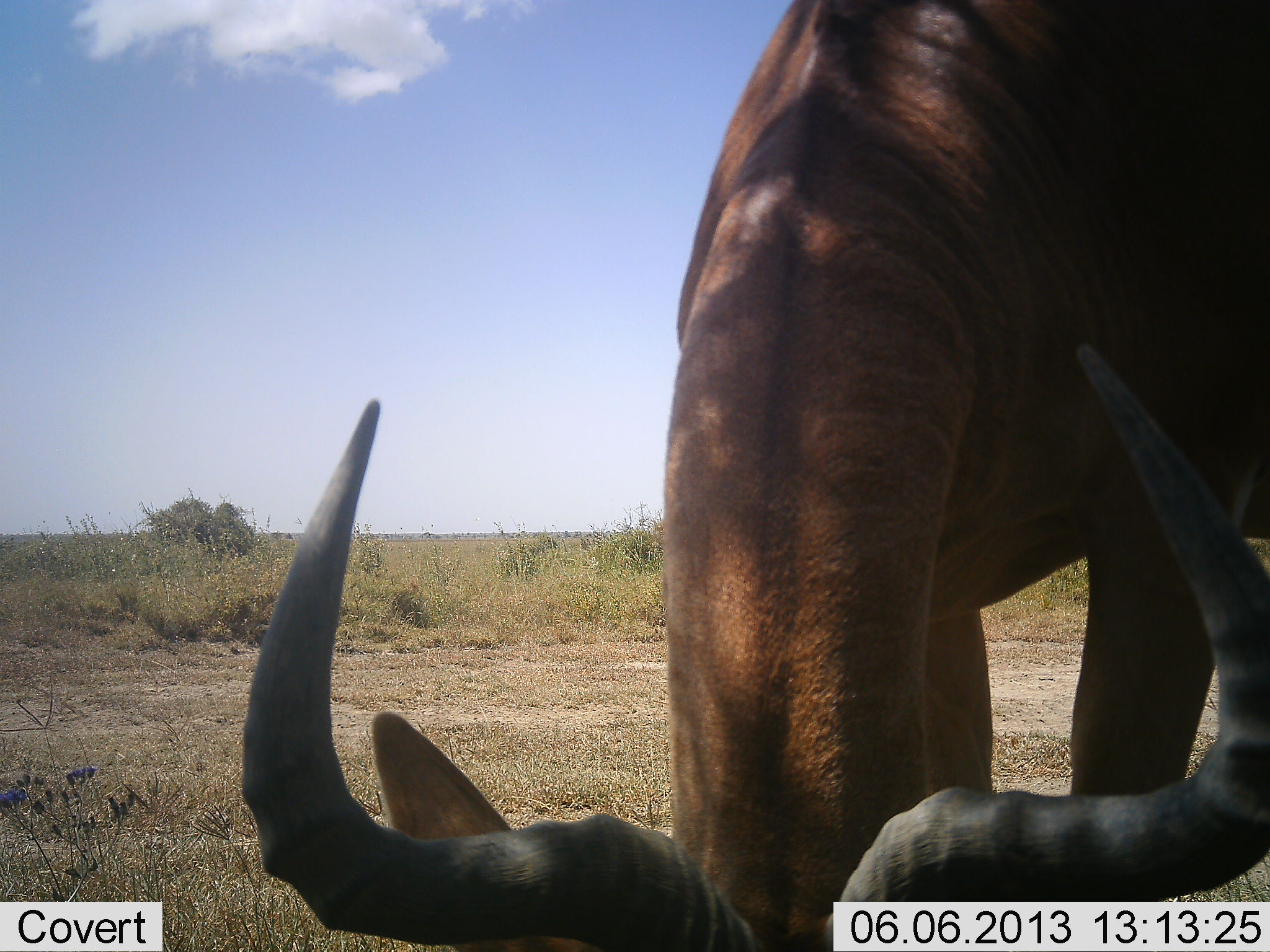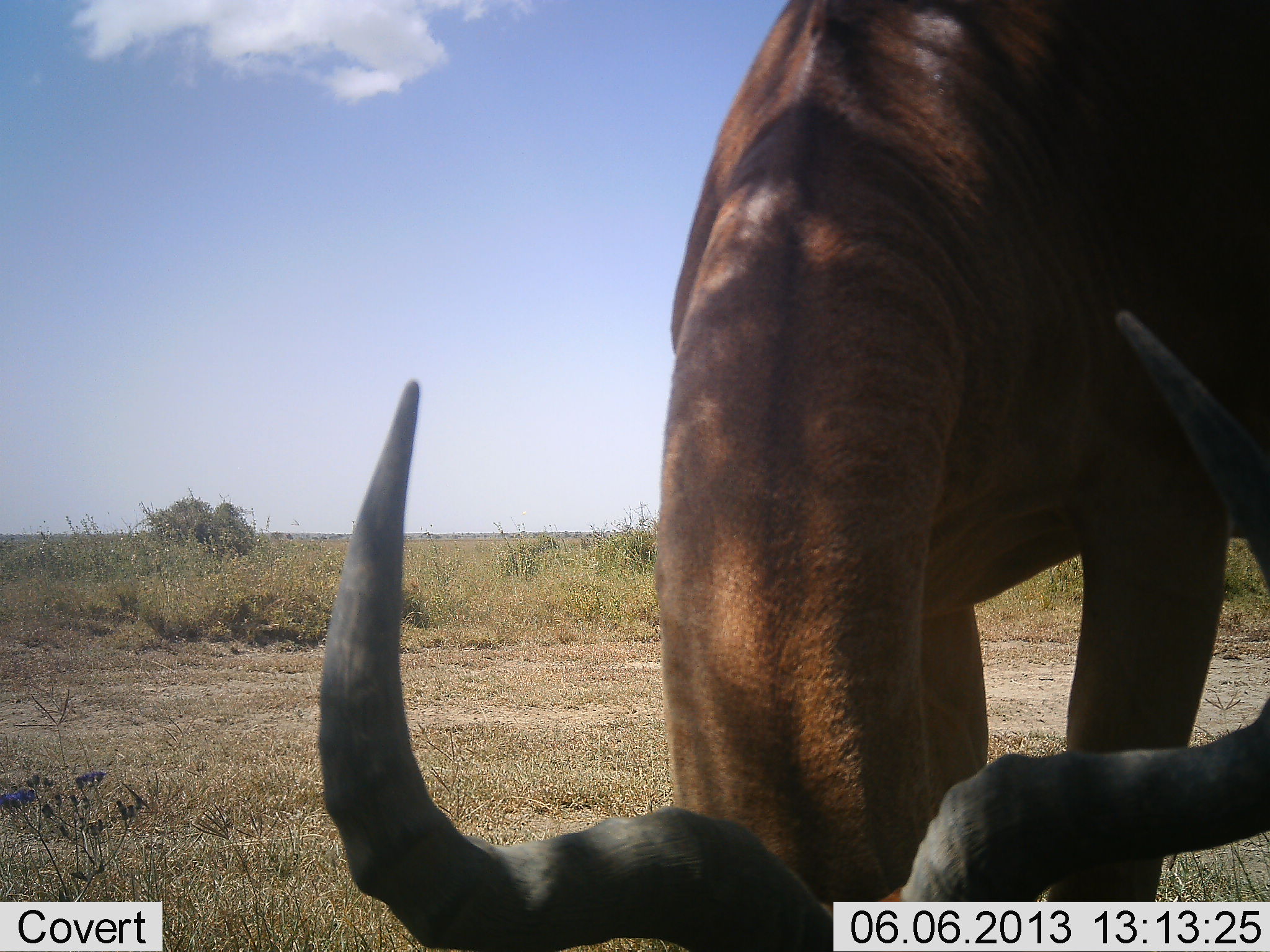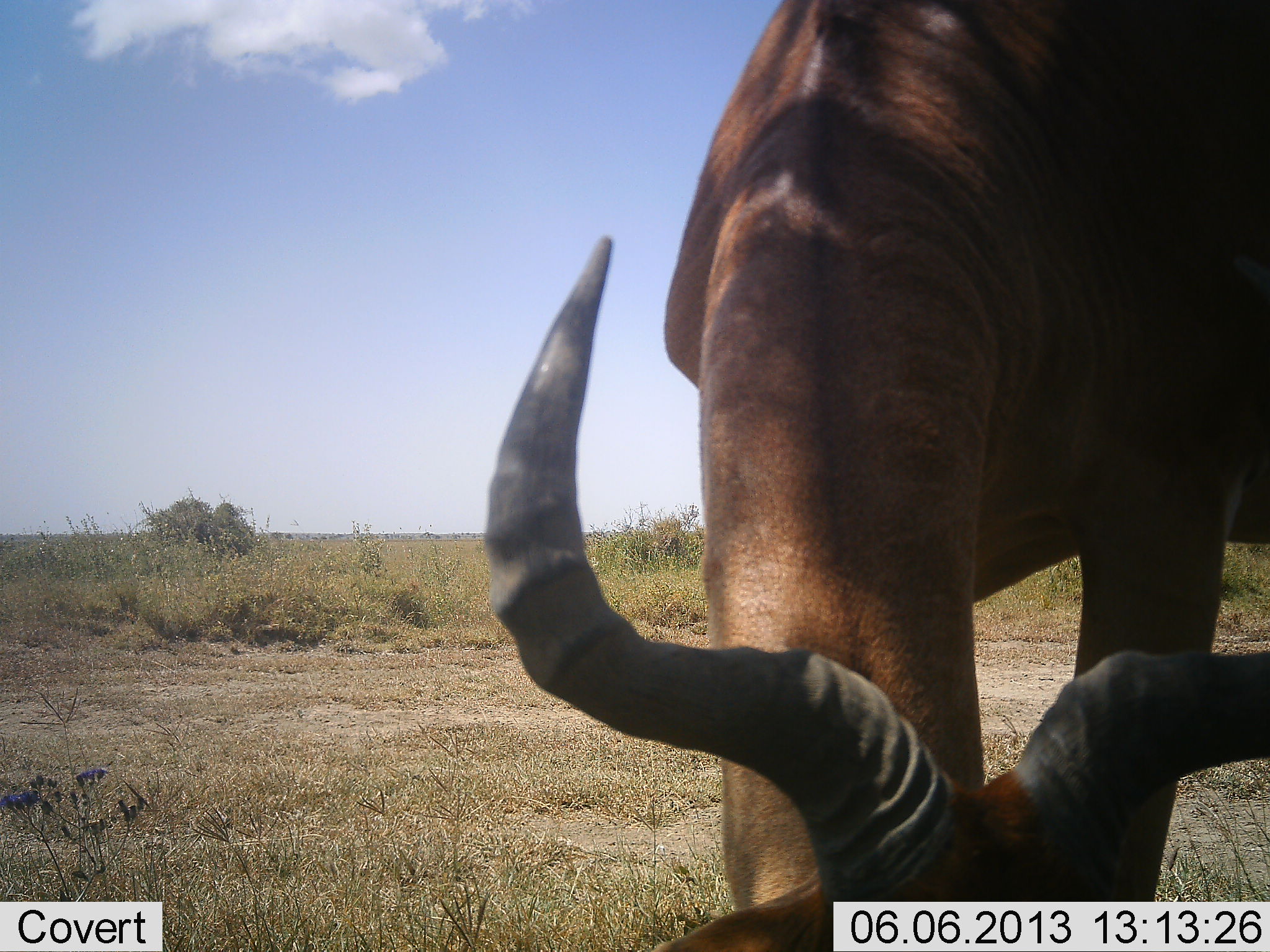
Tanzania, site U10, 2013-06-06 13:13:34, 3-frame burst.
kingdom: Animalia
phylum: Chordata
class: Mammalia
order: Artiodactyla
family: Bovidae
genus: Alcelaphus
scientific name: Alcelaphus buselaphus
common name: hartebeest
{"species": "hartebeest (Alcelaphus buselaphus)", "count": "1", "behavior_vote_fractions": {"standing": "50%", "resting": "0%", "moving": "0%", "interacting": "0%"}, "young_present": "0%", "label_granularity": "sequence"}